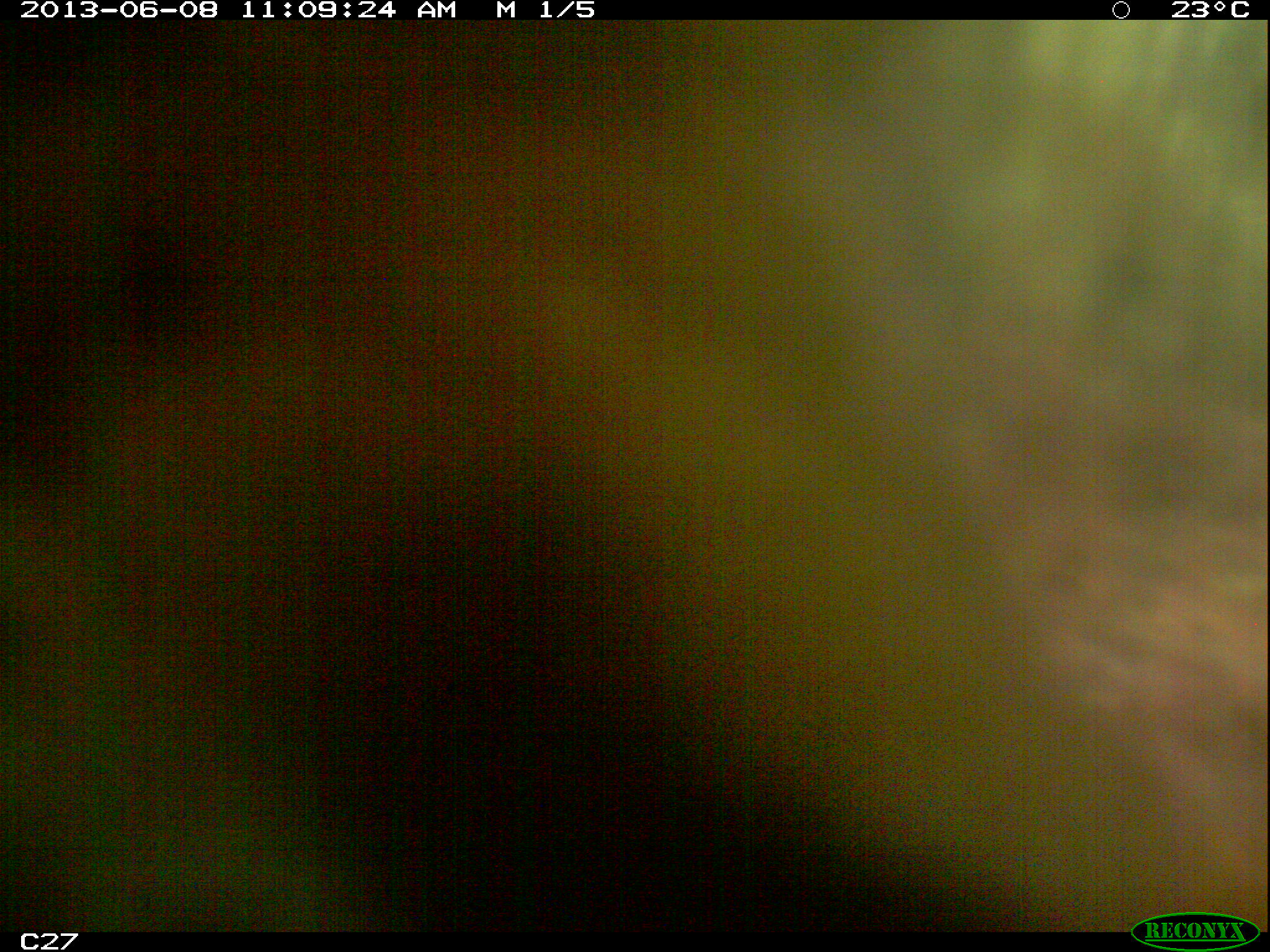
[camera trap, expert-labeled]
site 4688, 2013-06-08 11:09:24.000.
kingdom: Animalia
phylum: Chordata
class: Mammalia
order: Carnivora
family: Felidae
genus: Panthera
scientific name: Panthera onca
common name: jaguar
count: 1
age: adult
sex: male